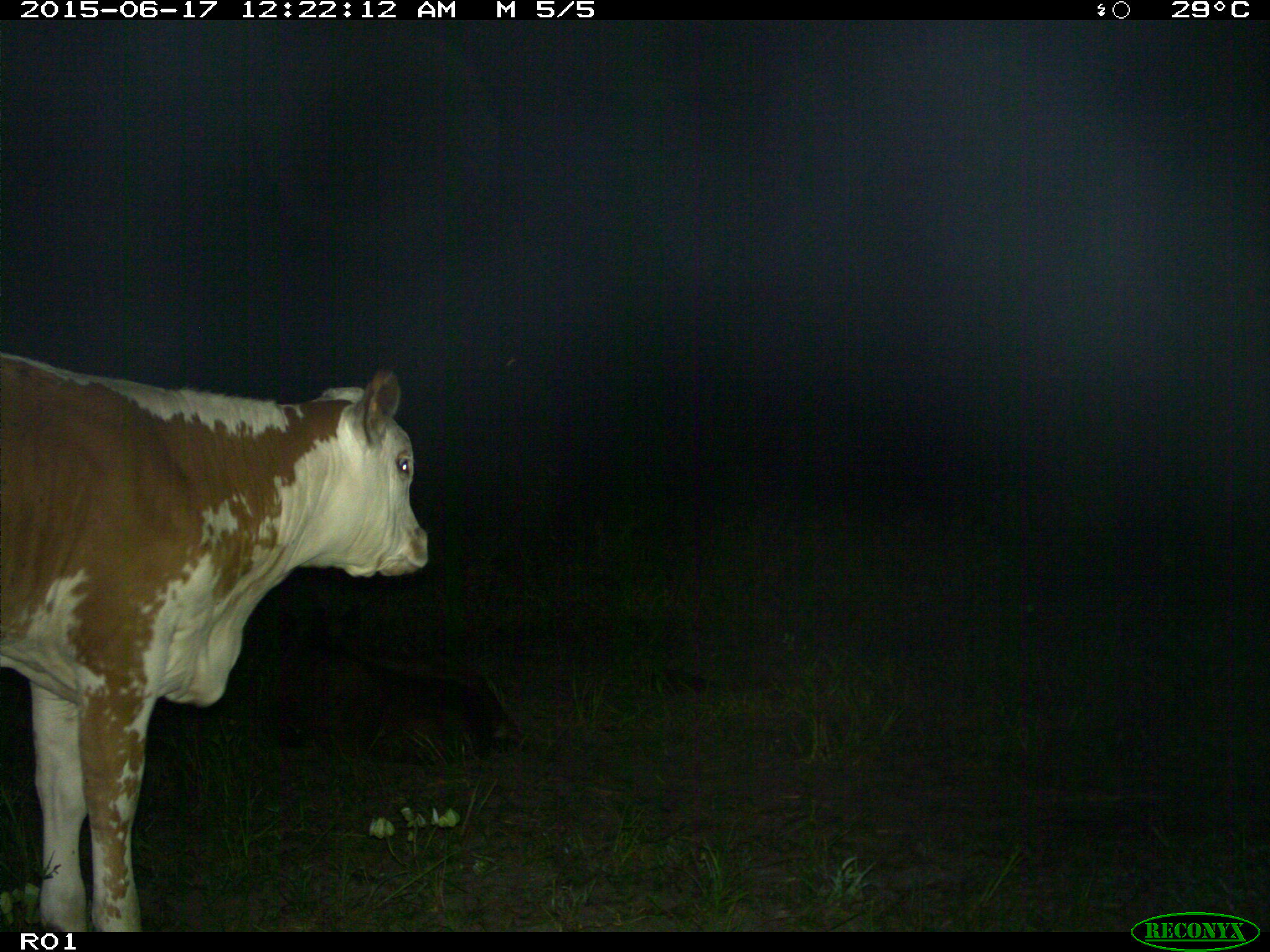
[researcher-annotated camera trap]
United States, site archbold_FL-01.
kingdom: Animalia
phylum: Chordata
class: Mammalia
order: Artiodactyla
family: Bovidae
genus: Bos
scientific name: Bos taurus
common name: domestic cow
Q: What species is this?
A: Bos taurus (domestic cow).